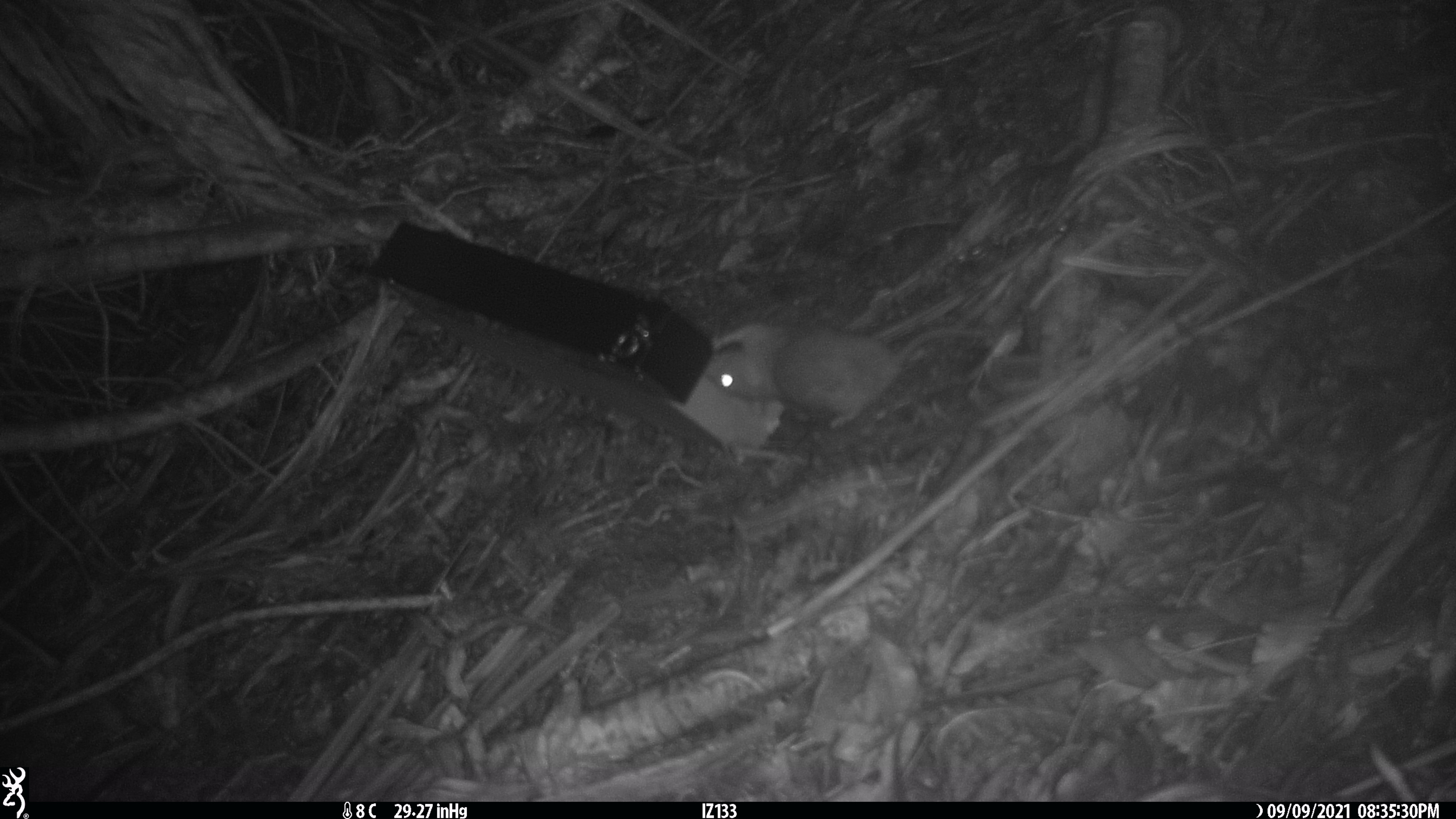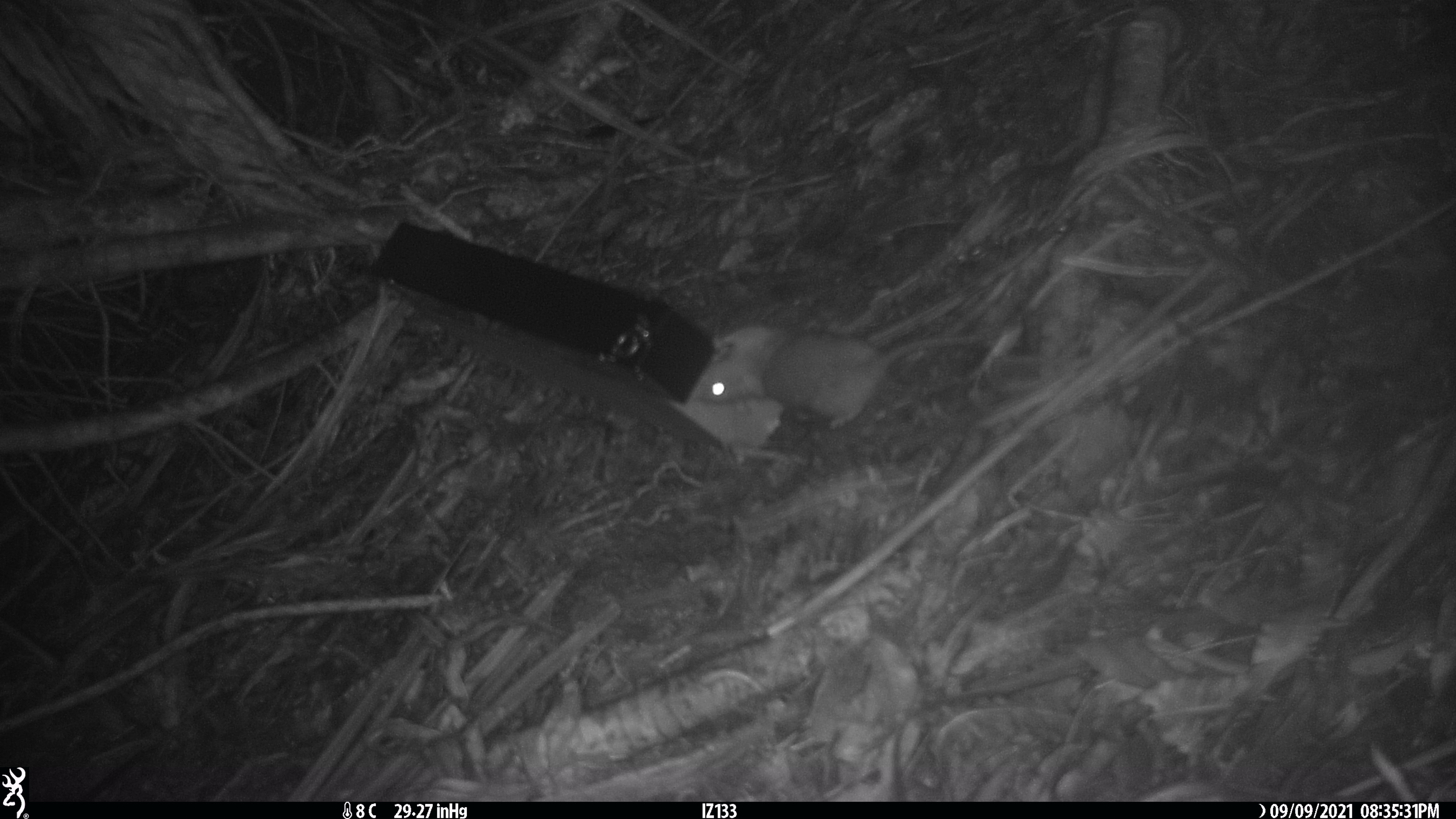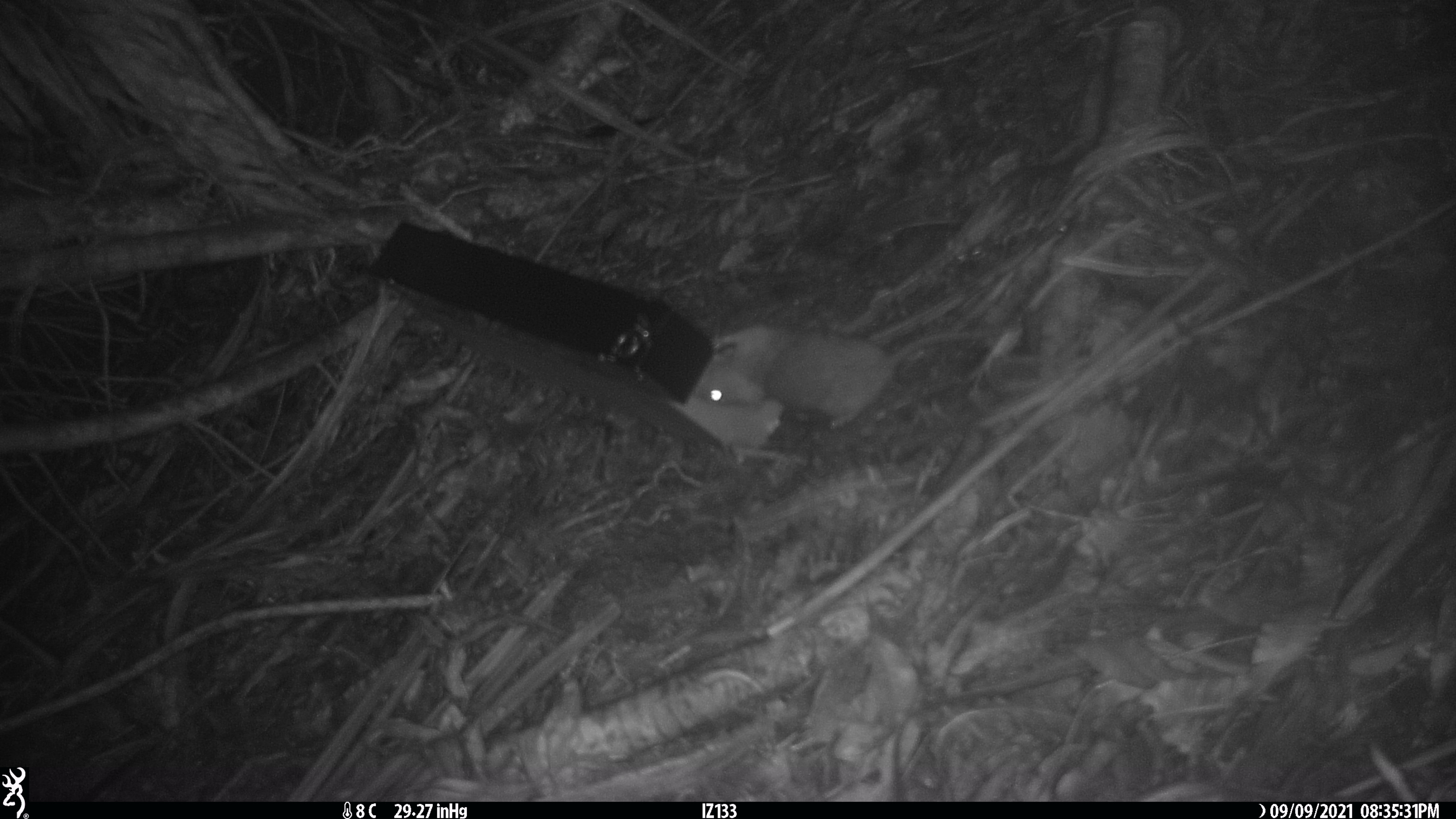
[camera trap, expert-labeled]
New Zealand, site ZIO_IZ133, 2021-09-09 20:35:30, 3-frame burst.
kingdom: Animalia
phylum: Chordata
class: Mammalia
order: Rodentia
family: Muridae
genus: Rattus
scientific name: Rattus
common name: rat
Rat (Rattus).